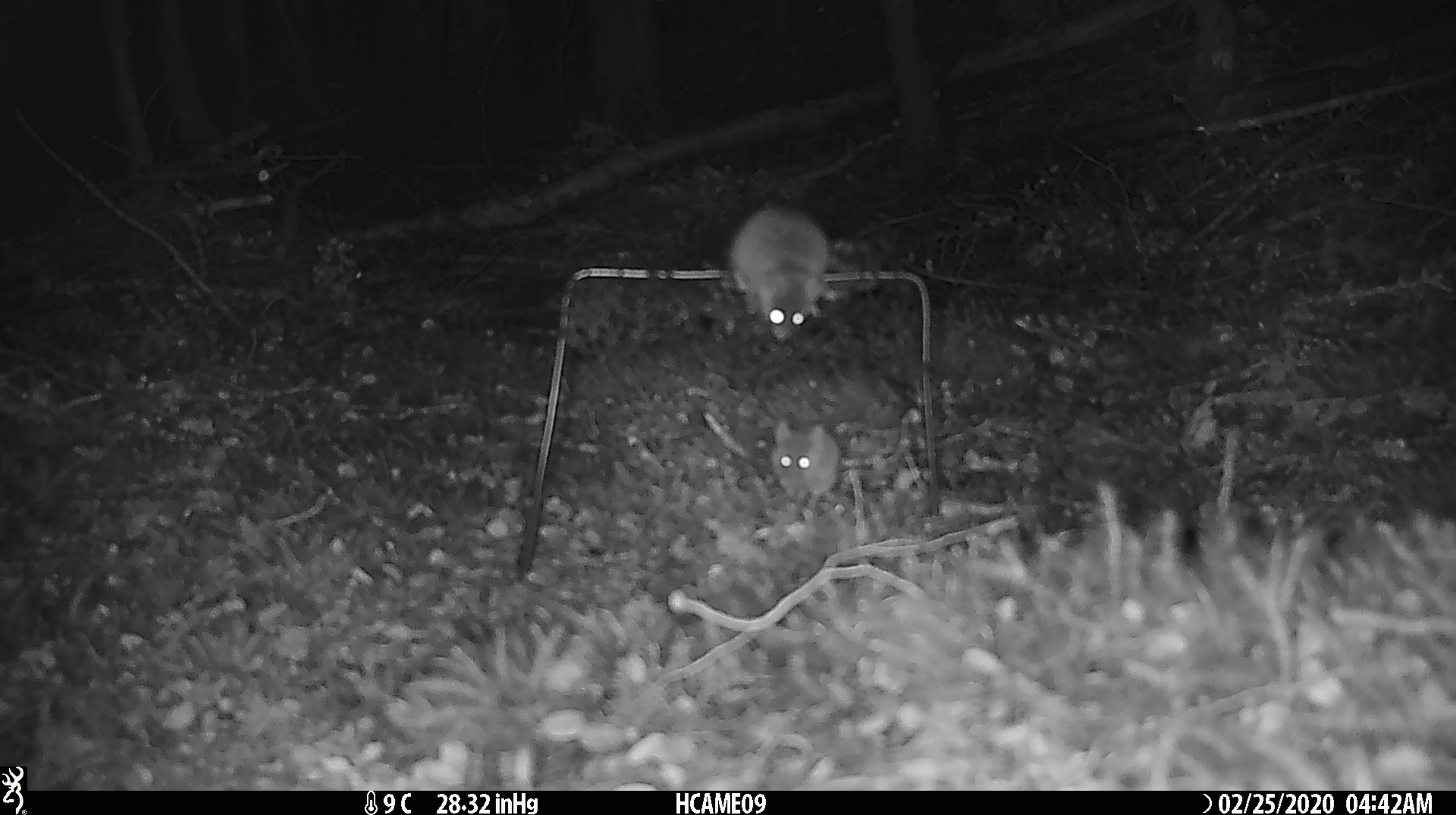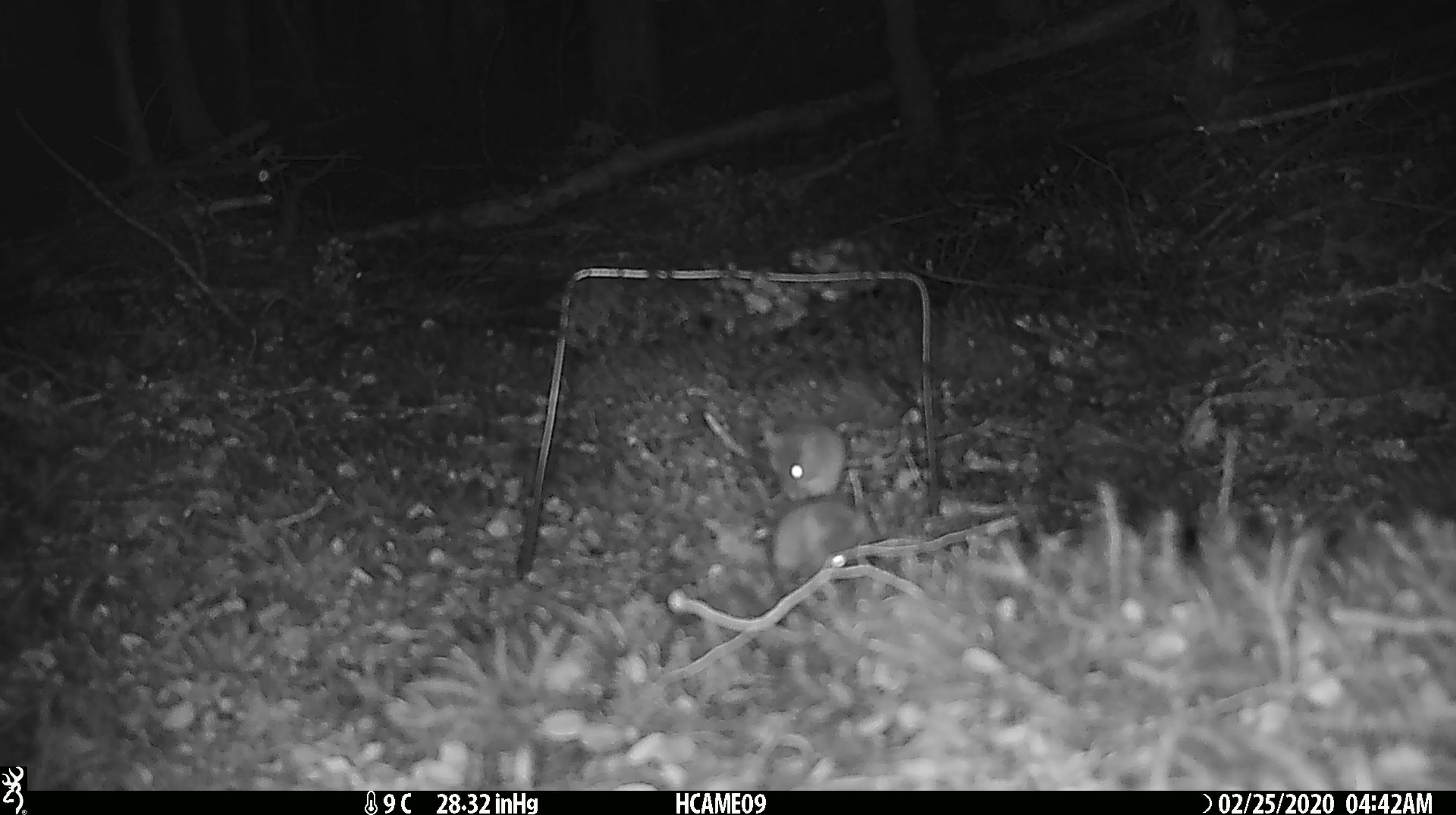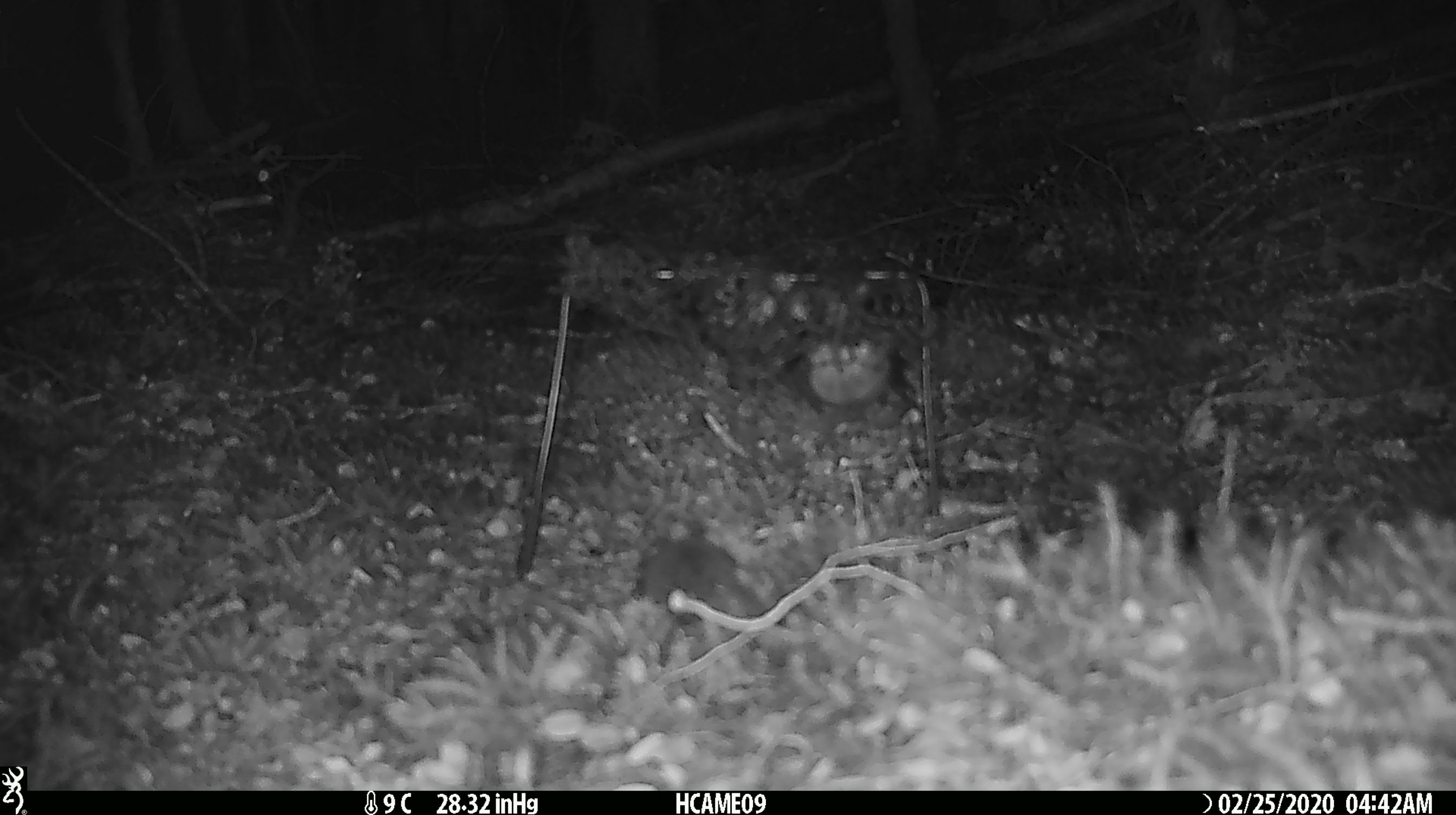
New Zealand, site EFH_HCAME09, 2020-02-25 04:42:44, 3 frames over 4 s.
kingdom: Animalia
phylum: Chordata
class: Mammalia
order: Rodentia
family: Muridae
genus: Mus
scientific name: Mus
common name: mouse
Mouse (Mus).